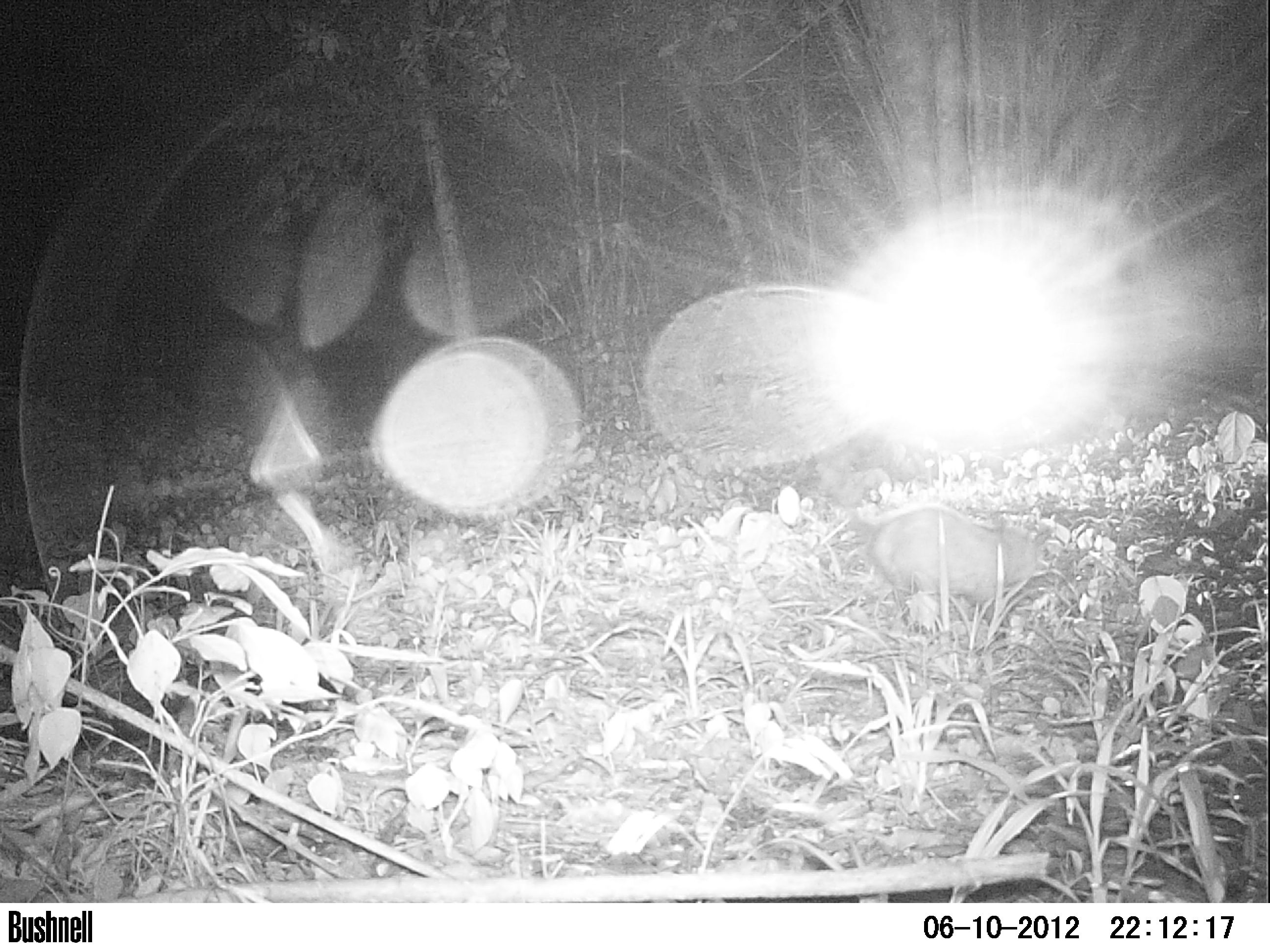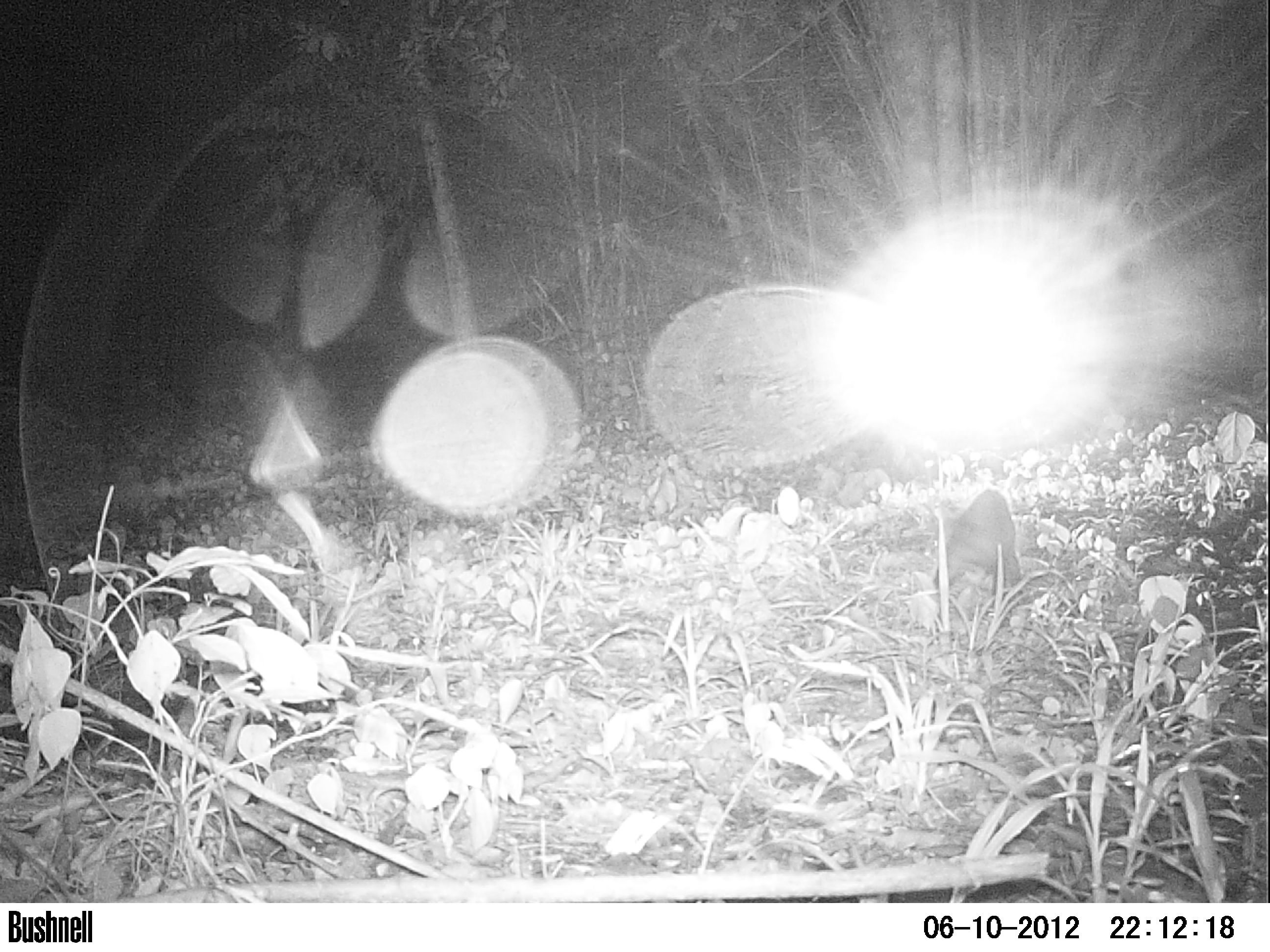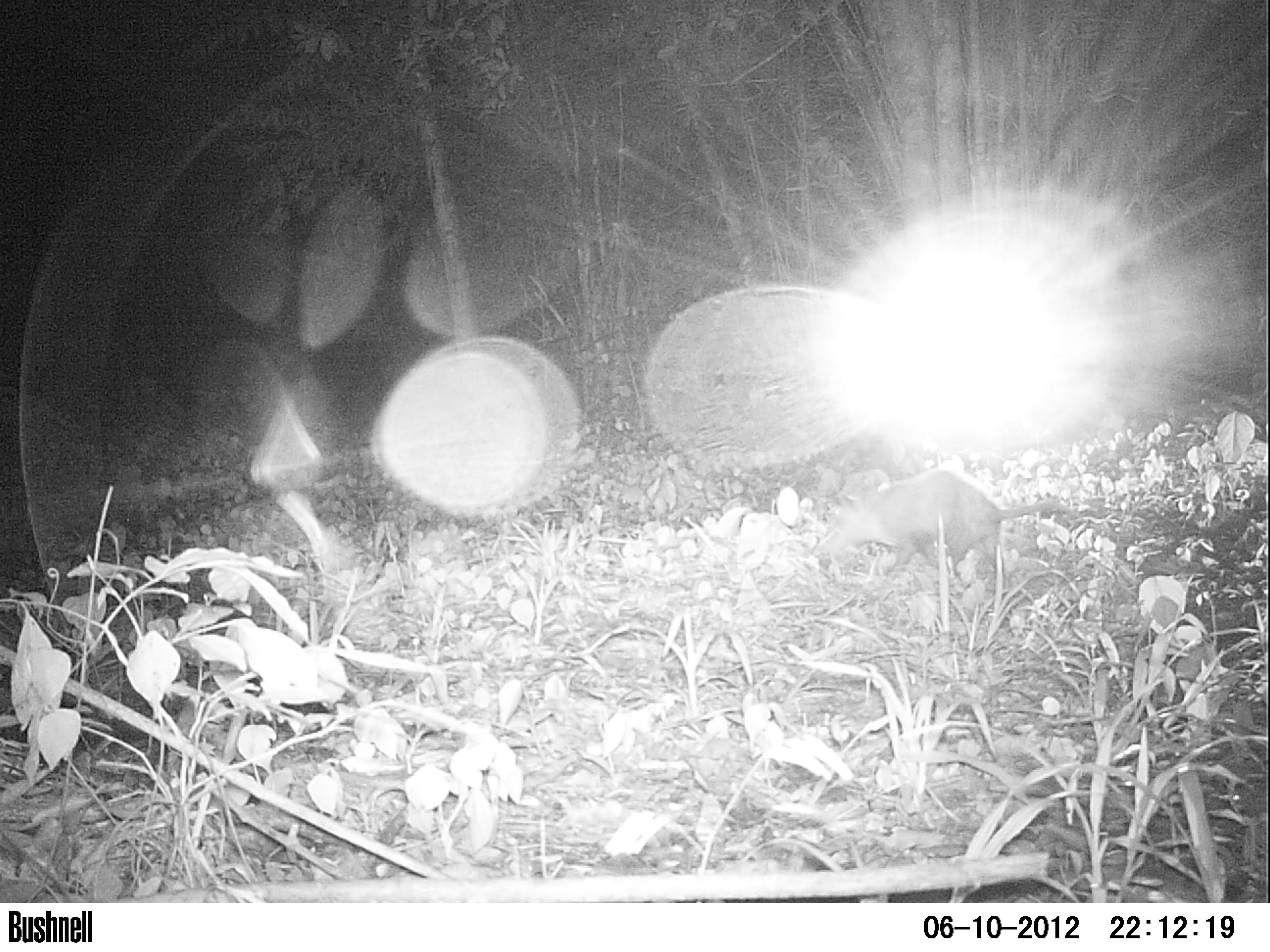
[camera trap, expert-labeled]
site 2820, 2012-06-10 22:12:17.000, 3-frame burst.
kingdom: Animalia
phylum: Chordata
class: Mammalia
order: Didelphimorphia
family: Didelphidae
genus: Didelphis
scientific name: Didelphis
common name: american opossums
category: didelphis sp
Didelphis sp (american opossums) (Didelphis), count 1, age adult.